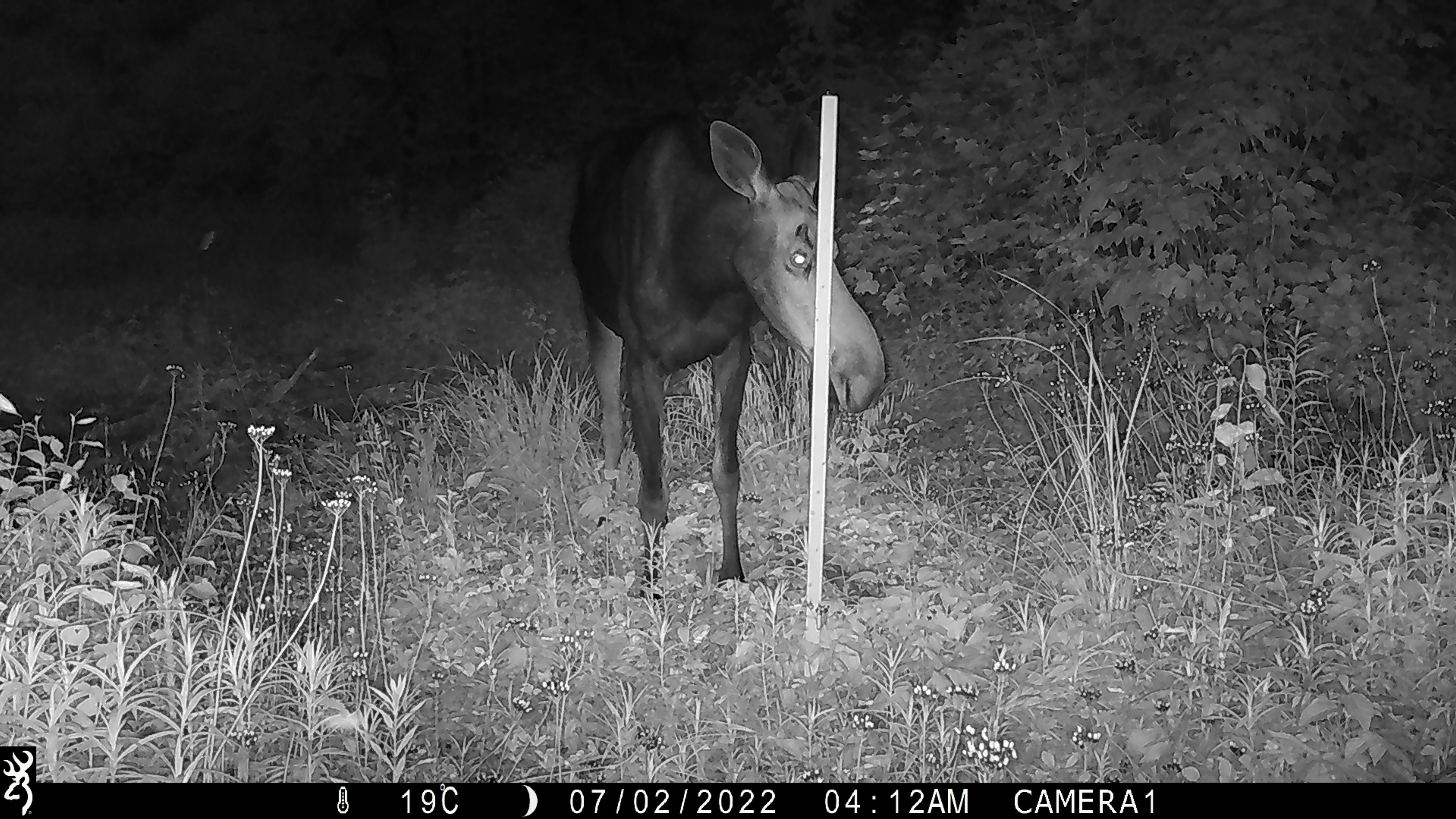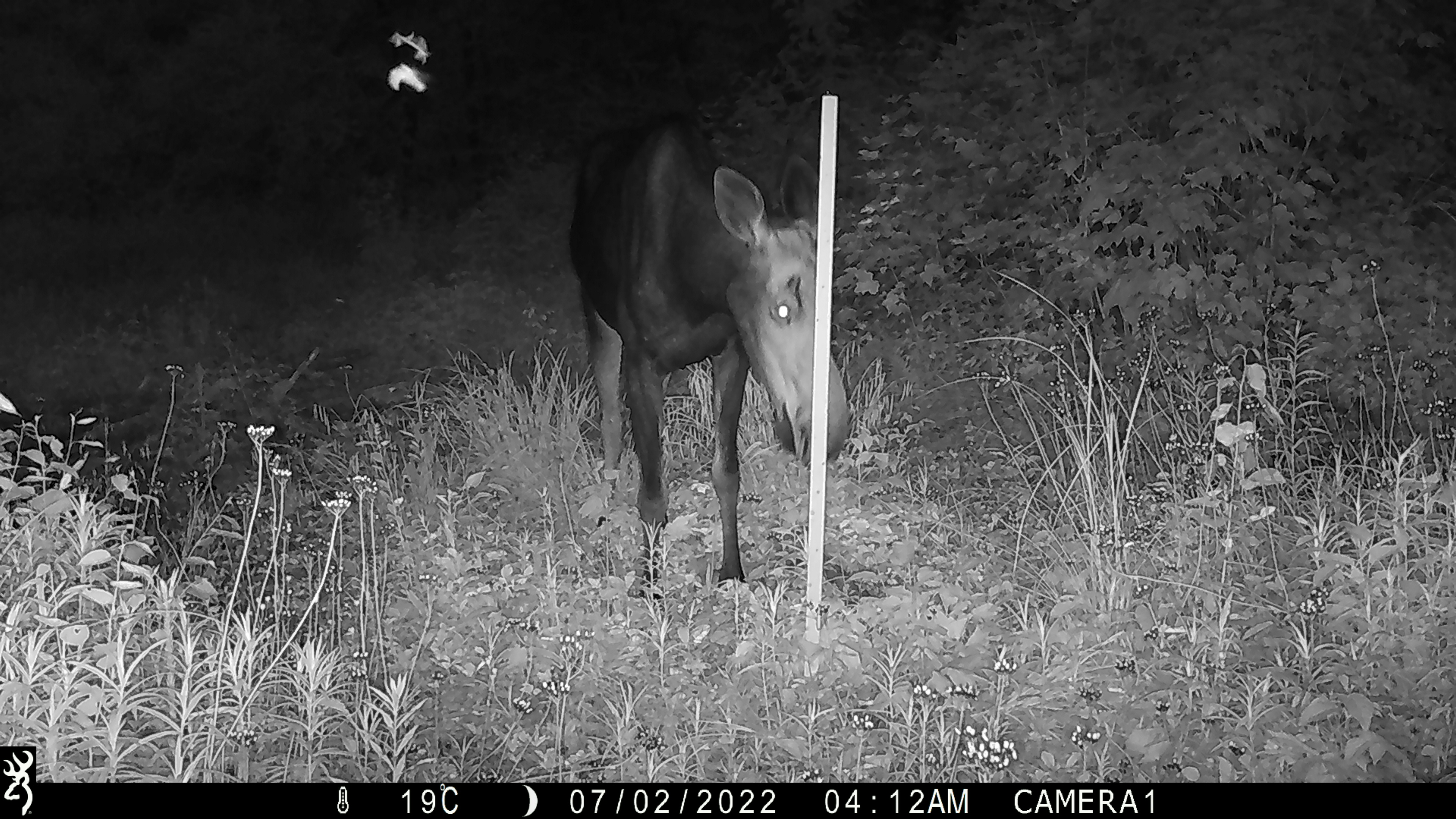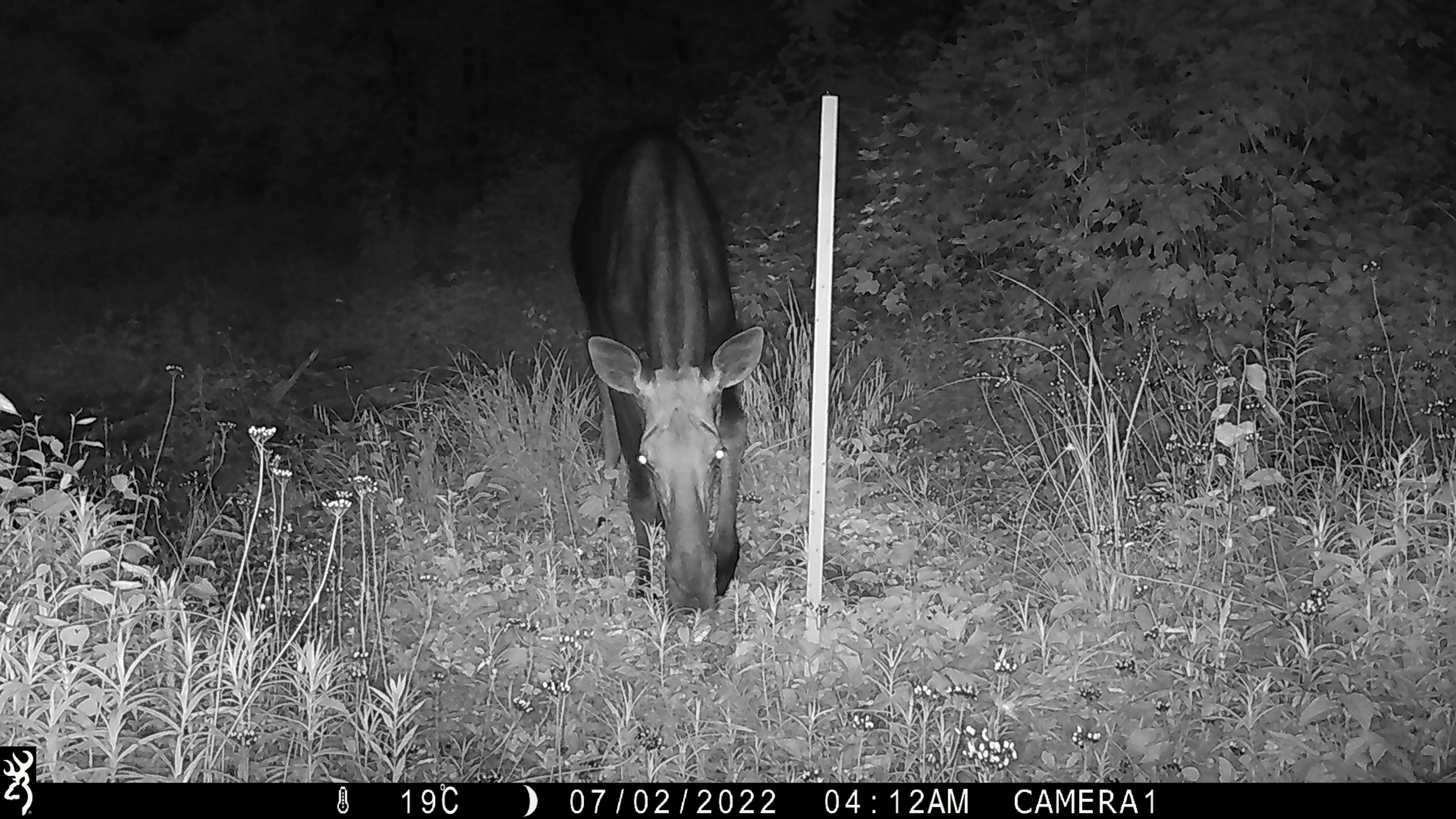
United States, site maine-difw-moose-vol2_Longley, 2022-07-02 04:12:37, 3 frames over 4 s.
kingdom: Animalia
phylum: Chordata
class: Mammalia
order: Artiodactyla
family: Cervidae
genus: Alces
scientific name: Alces alces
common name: moose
Moose (Alces alces).